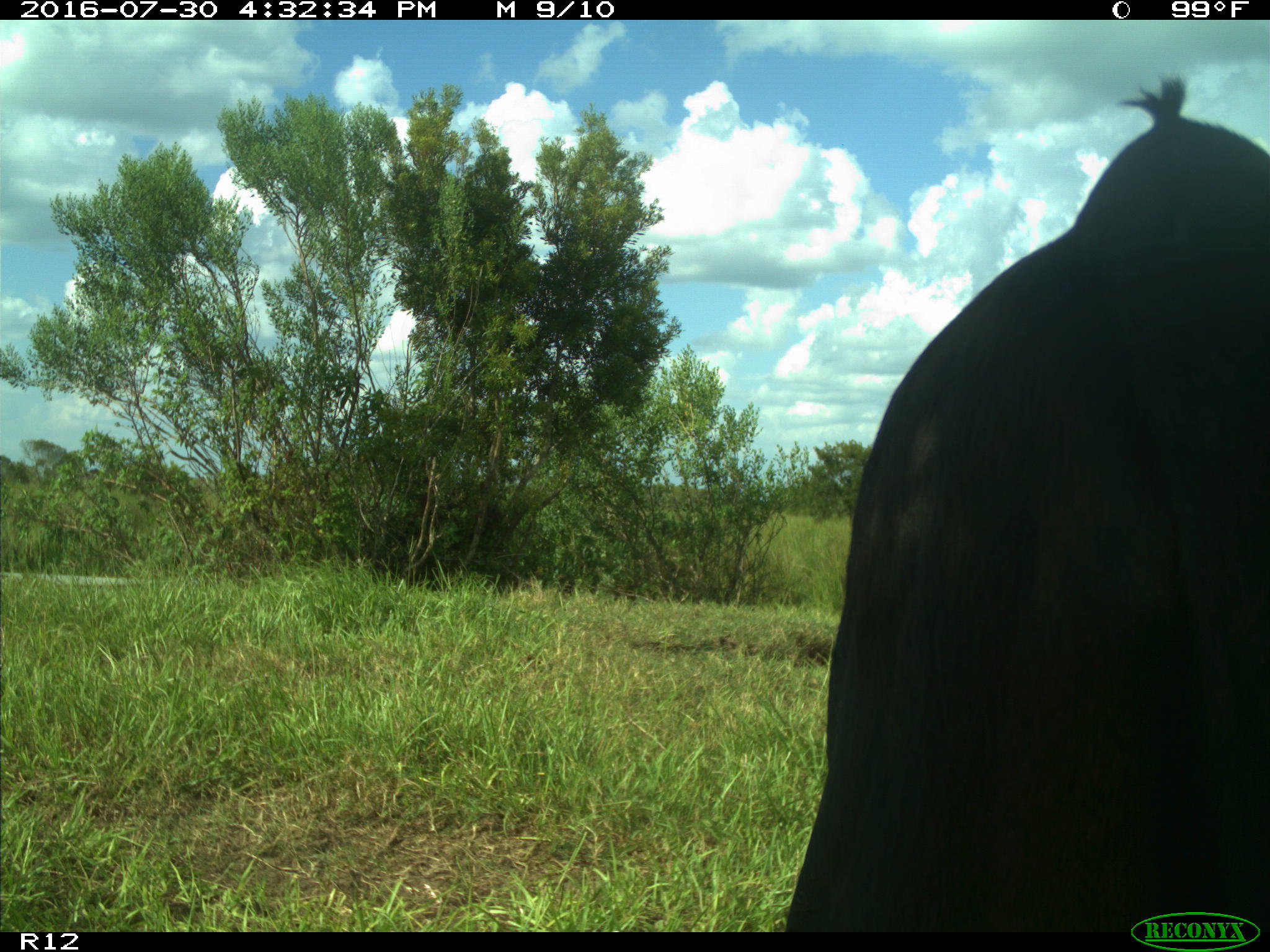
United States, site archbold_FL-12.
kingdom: Animalia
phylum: Chordata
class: Mammalia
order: Artiodactyla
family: Bovidae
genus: Bos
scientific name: Bos taurus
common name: domestic cow